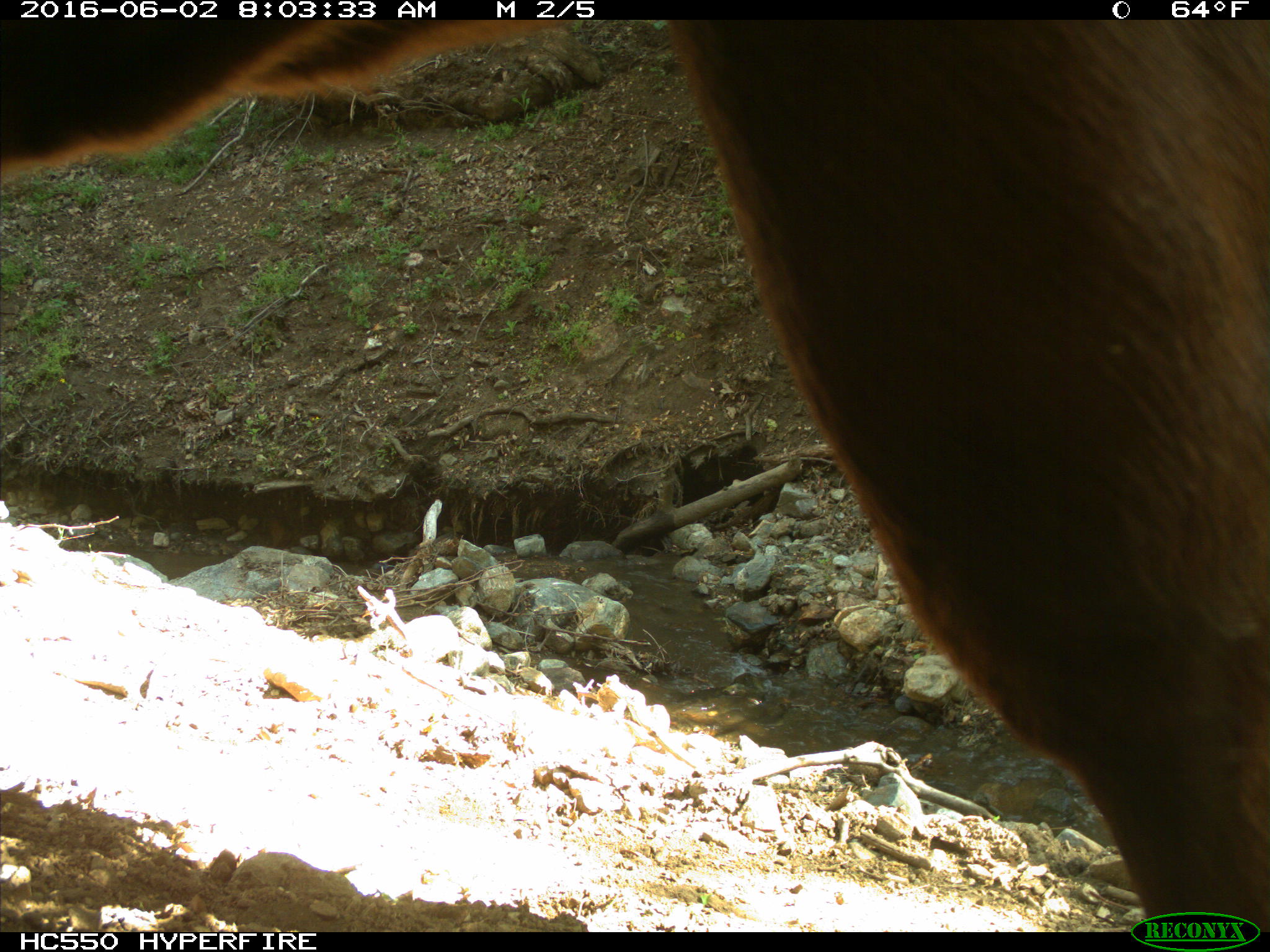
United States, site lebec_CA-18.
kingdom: Animalia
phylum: Chordata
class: Mammalia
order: Artiodactyla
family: Bovidae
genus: Bos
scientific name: Bos taurus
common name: domestic cow